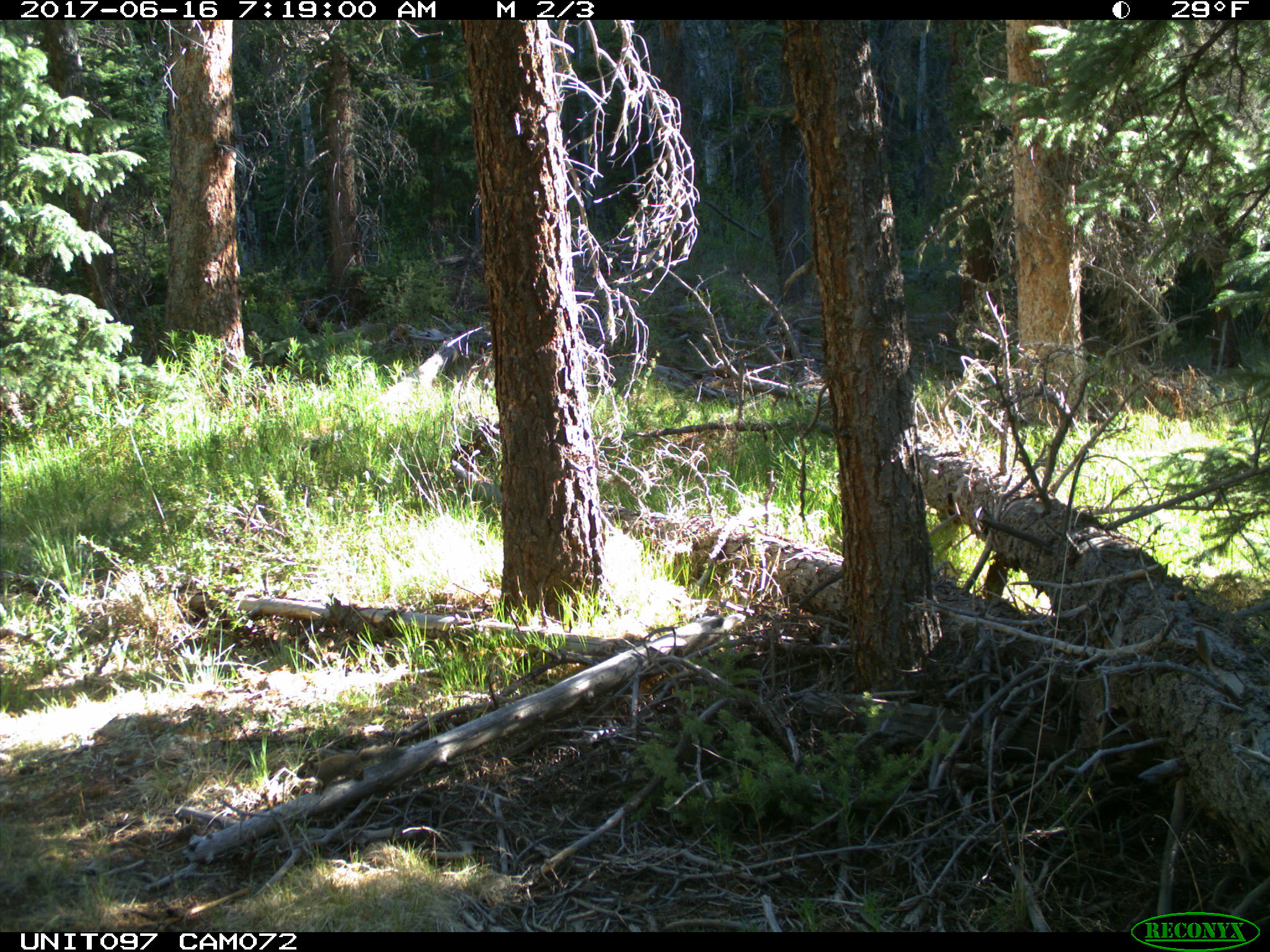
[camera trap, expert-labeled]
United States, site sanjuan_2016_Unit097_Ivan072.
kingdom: Animalia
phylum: Chordata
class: Mammalia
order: Rodentia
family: Sciuridae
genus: Tamiasciurus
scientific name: Tamiasciurus hudsonicus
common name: american red squirrel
Tamiasciurus hudsonicus (american red squirrel).